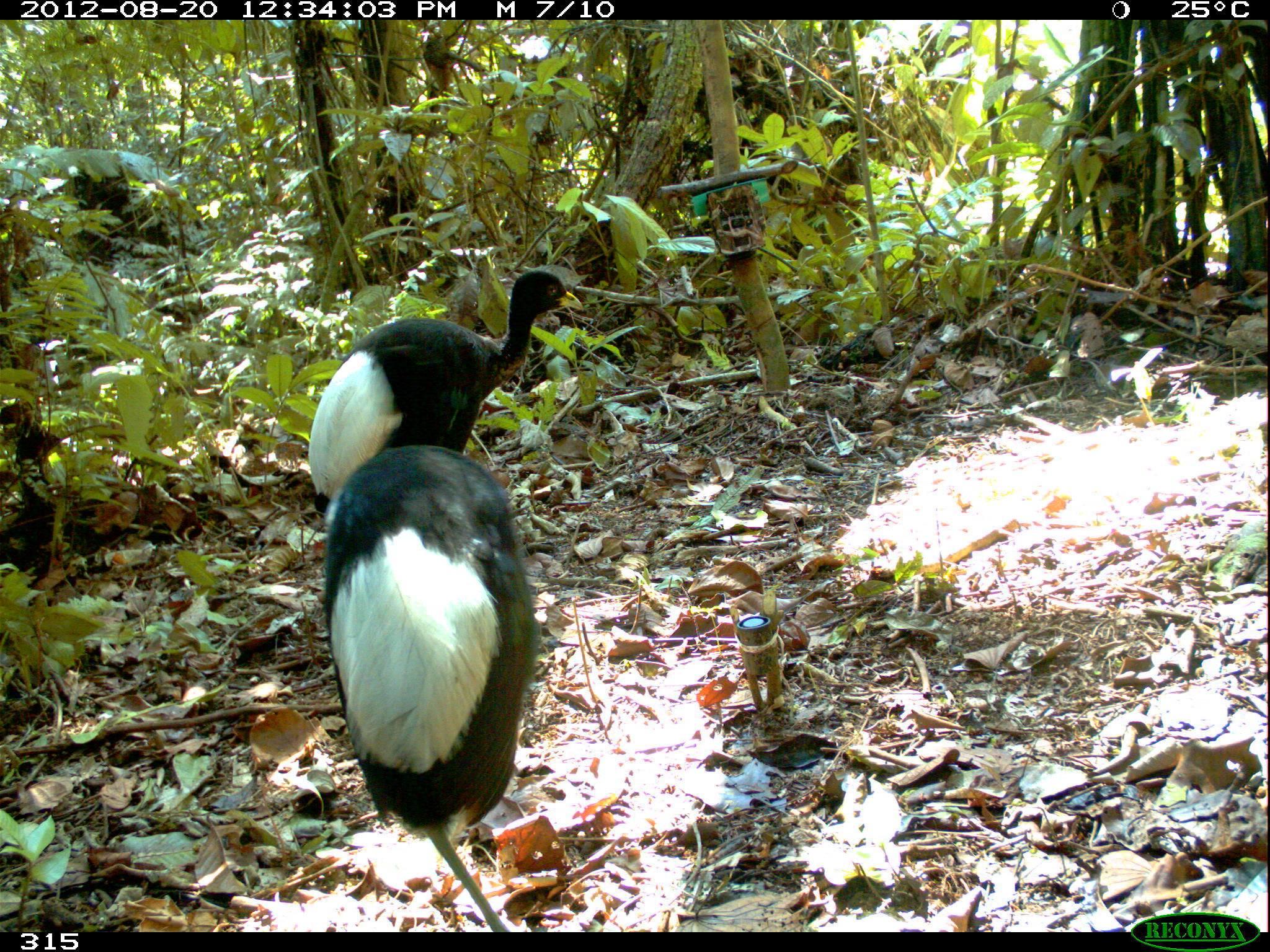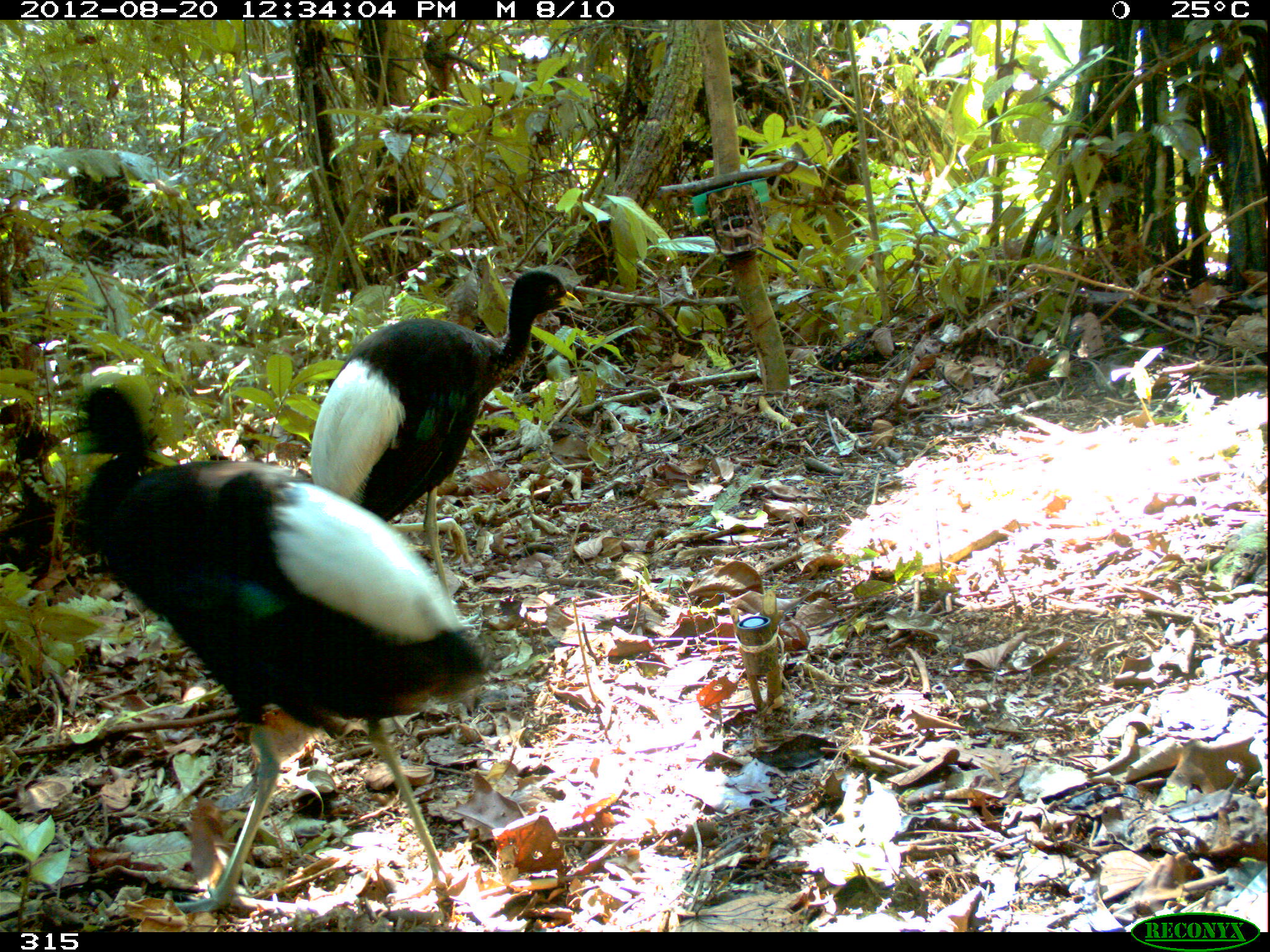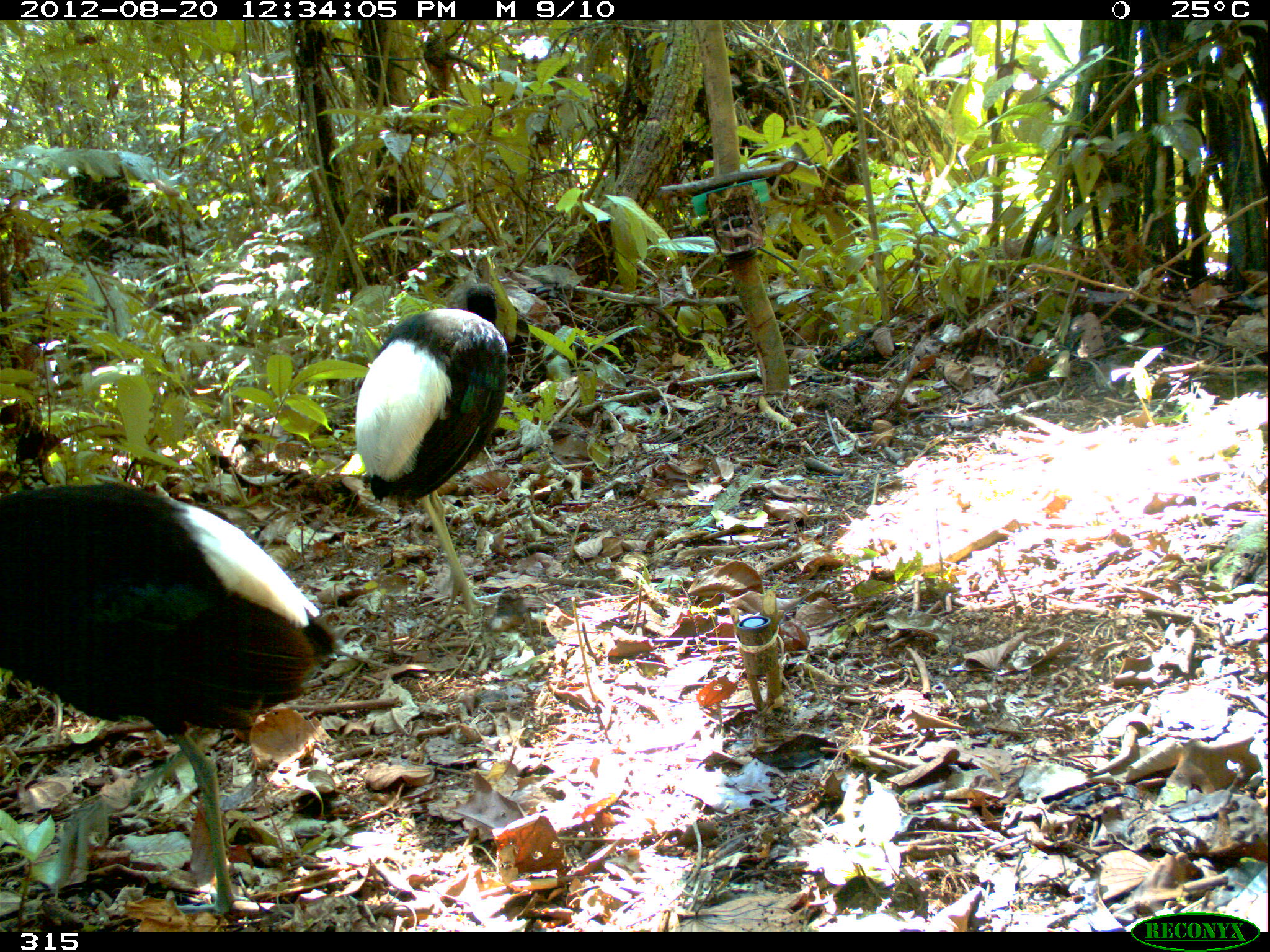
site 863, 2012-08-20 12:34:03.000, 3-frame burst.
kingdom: Animalia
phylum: Chordata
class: Aves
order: Gruiformes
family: Psophiidae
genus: Psophia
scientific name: Psophia leucoptera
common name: pale-winged trumpeter